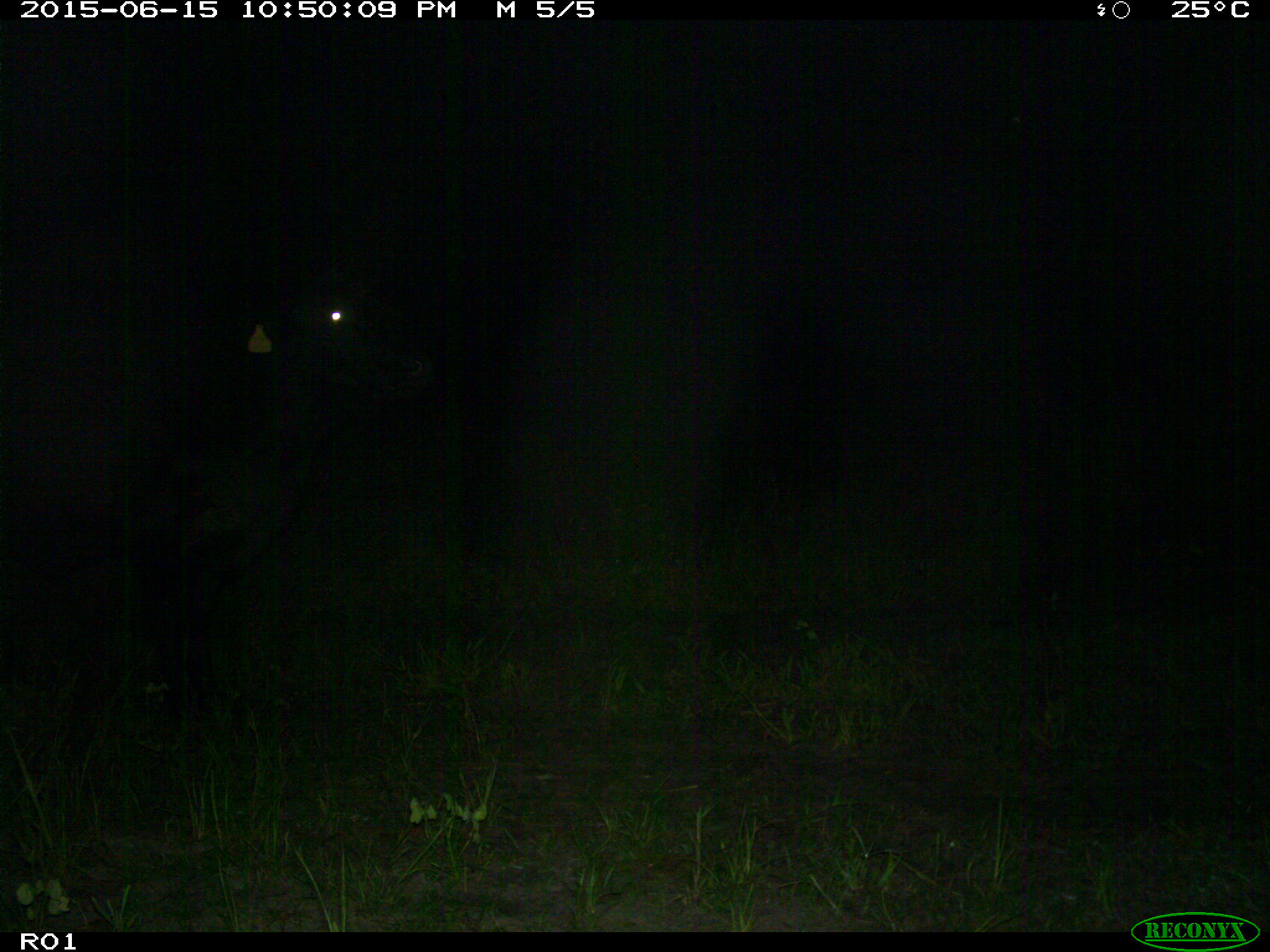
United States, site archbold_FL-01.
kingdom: Animalia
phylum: Chordata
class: Mammalia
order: Artiodactyla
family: Bovidae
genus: Bos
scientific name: Bos taurus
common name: domestic cow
Bos taurus (domestic cow).